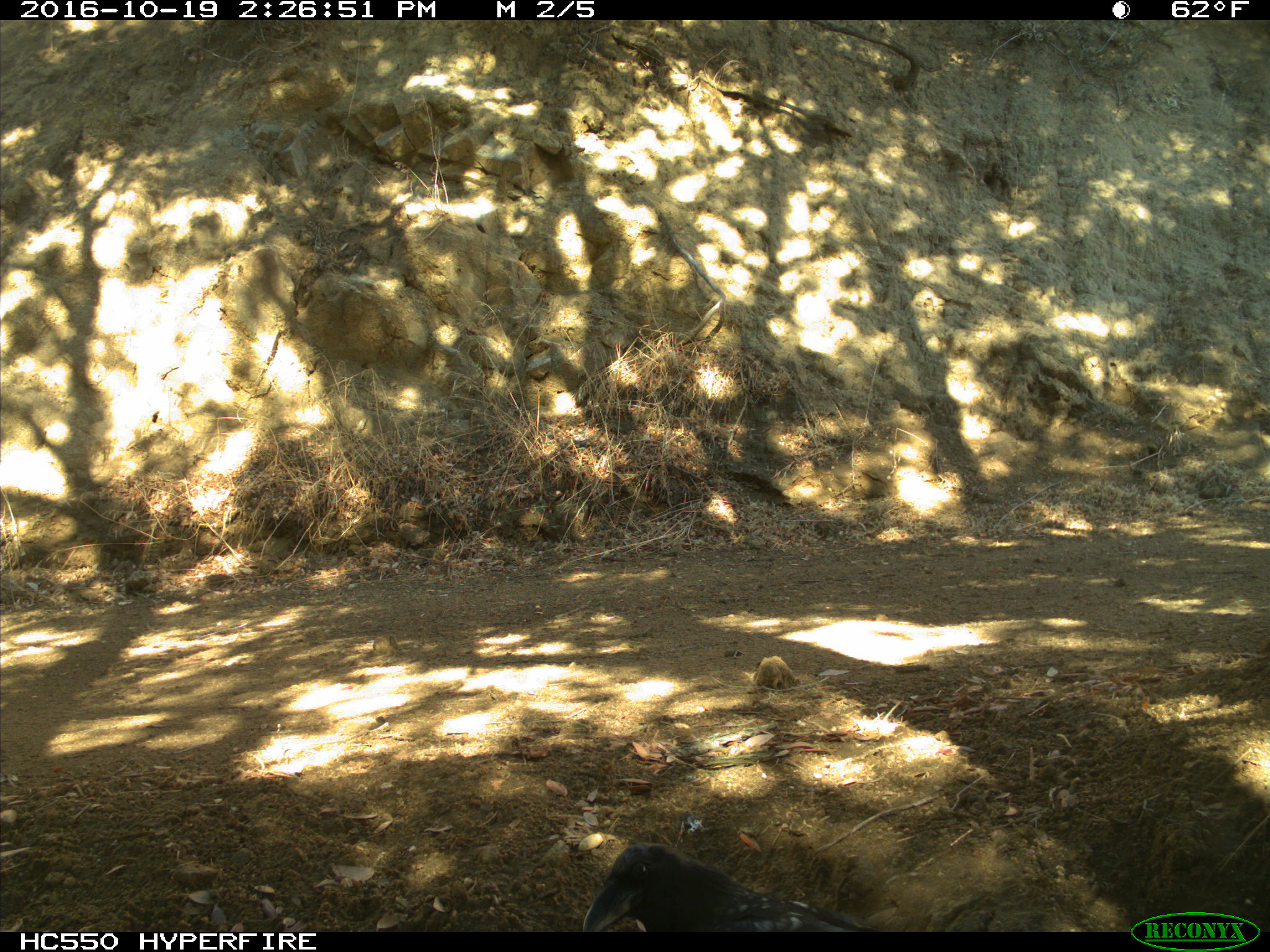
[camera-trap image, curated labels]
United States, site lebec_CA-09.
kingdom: Animalia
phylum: Chordata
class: Aves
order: Passeriformes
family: Corvidae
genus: Corvus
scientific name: Corvus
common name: crows and ravens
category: unidentified corvus